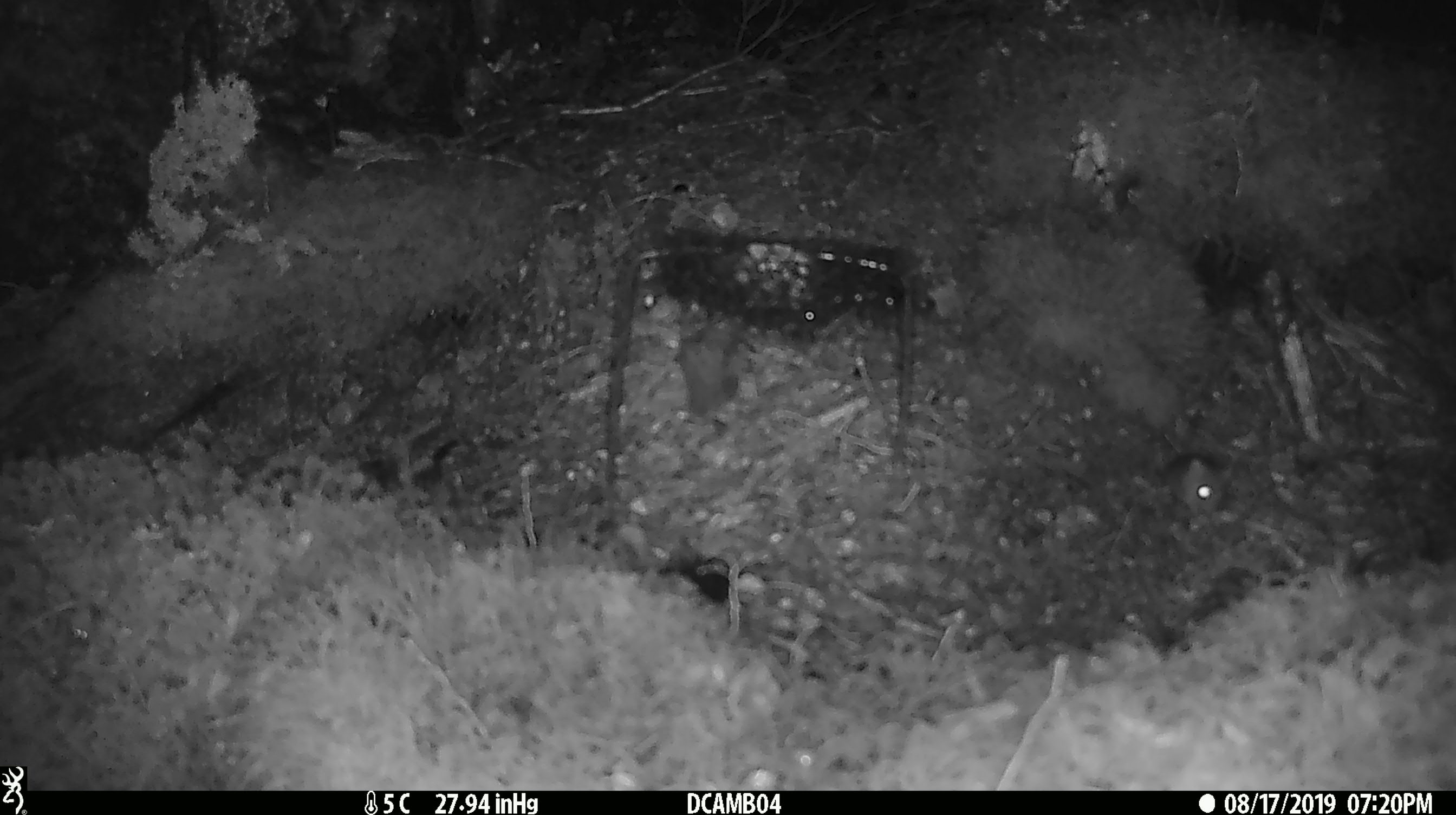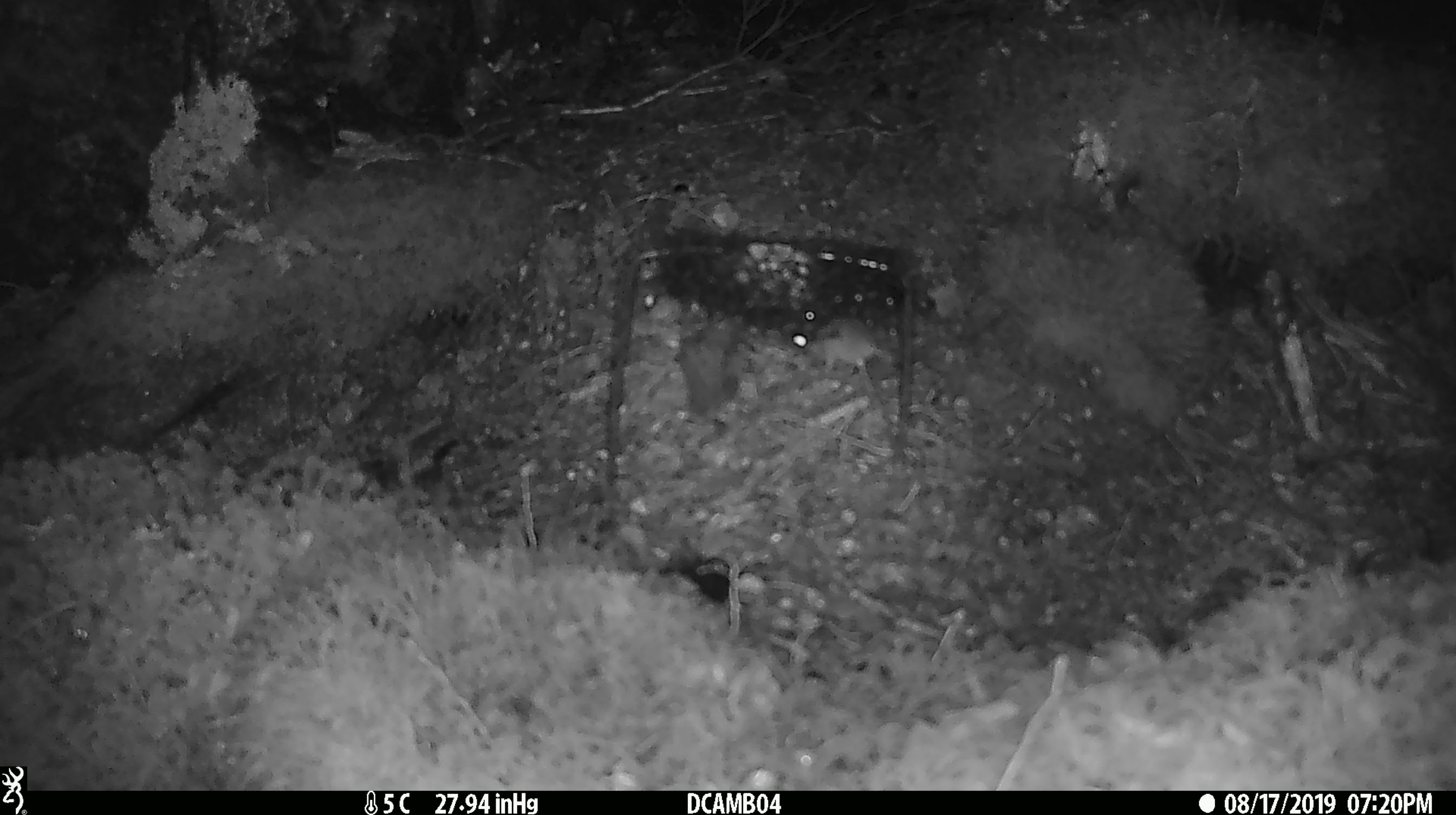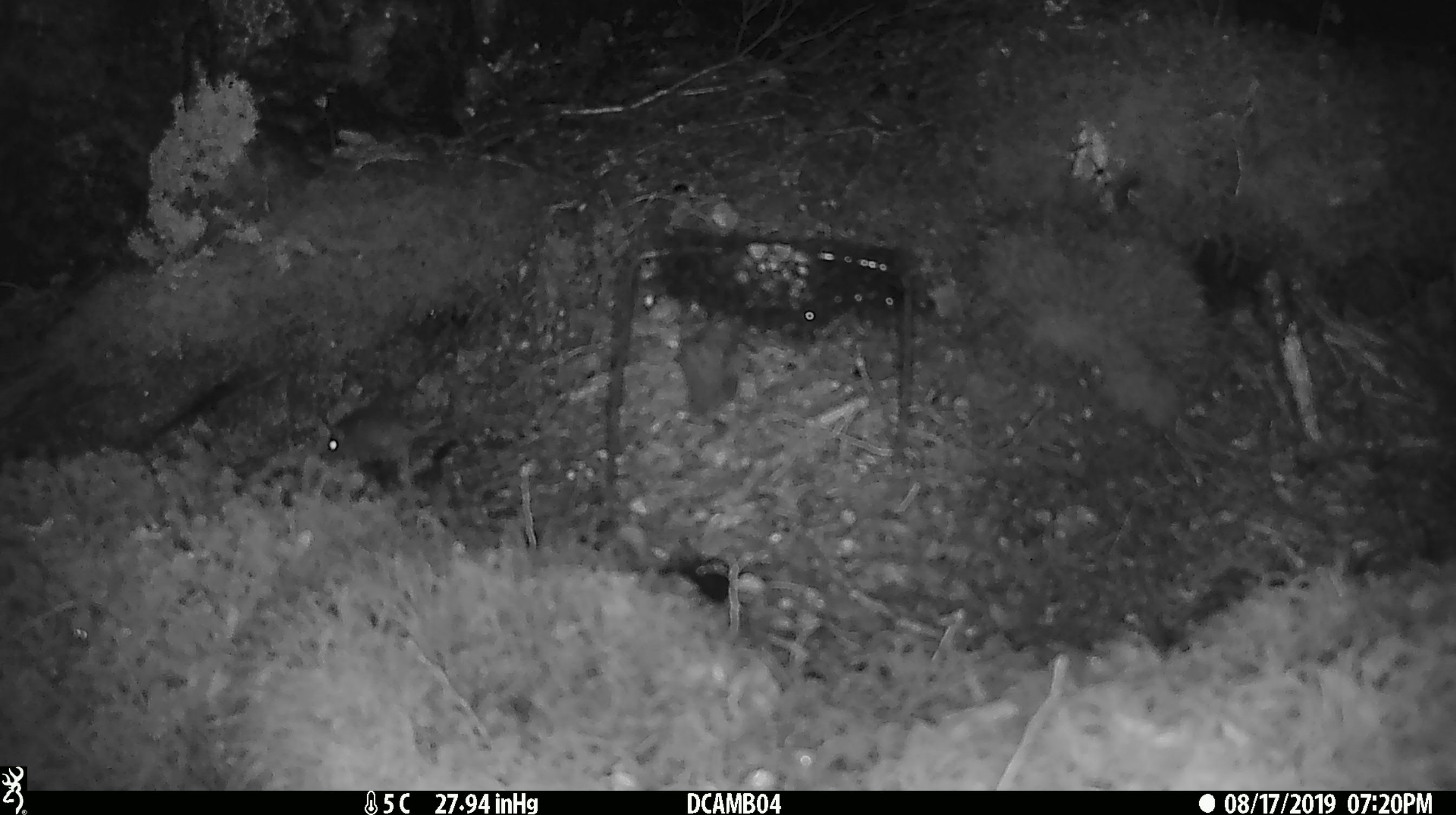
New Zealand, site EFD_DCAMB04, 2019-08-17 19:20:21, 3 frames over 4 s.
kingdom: Animalia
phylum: Chordata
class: Mammalia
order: Rodentia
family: Muridae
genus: Mus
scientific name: Mus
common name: mouse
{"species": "mouse (Mus)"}